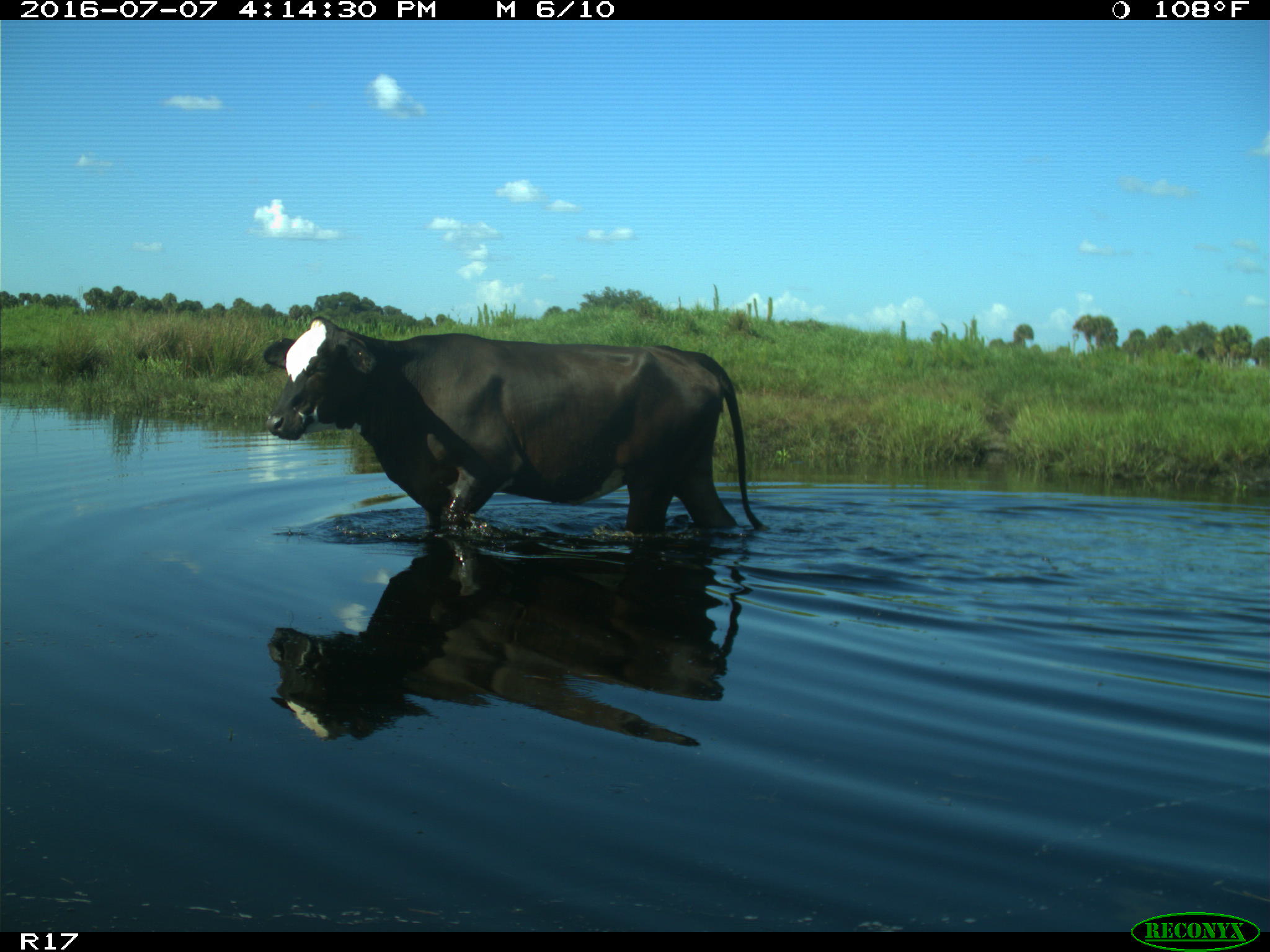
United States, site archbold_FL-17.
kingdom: Animalia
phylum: Chordata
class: Mammalia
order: Artiodactyla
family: Bovidae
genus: Bos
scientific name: Bos taurus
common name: domestic cow